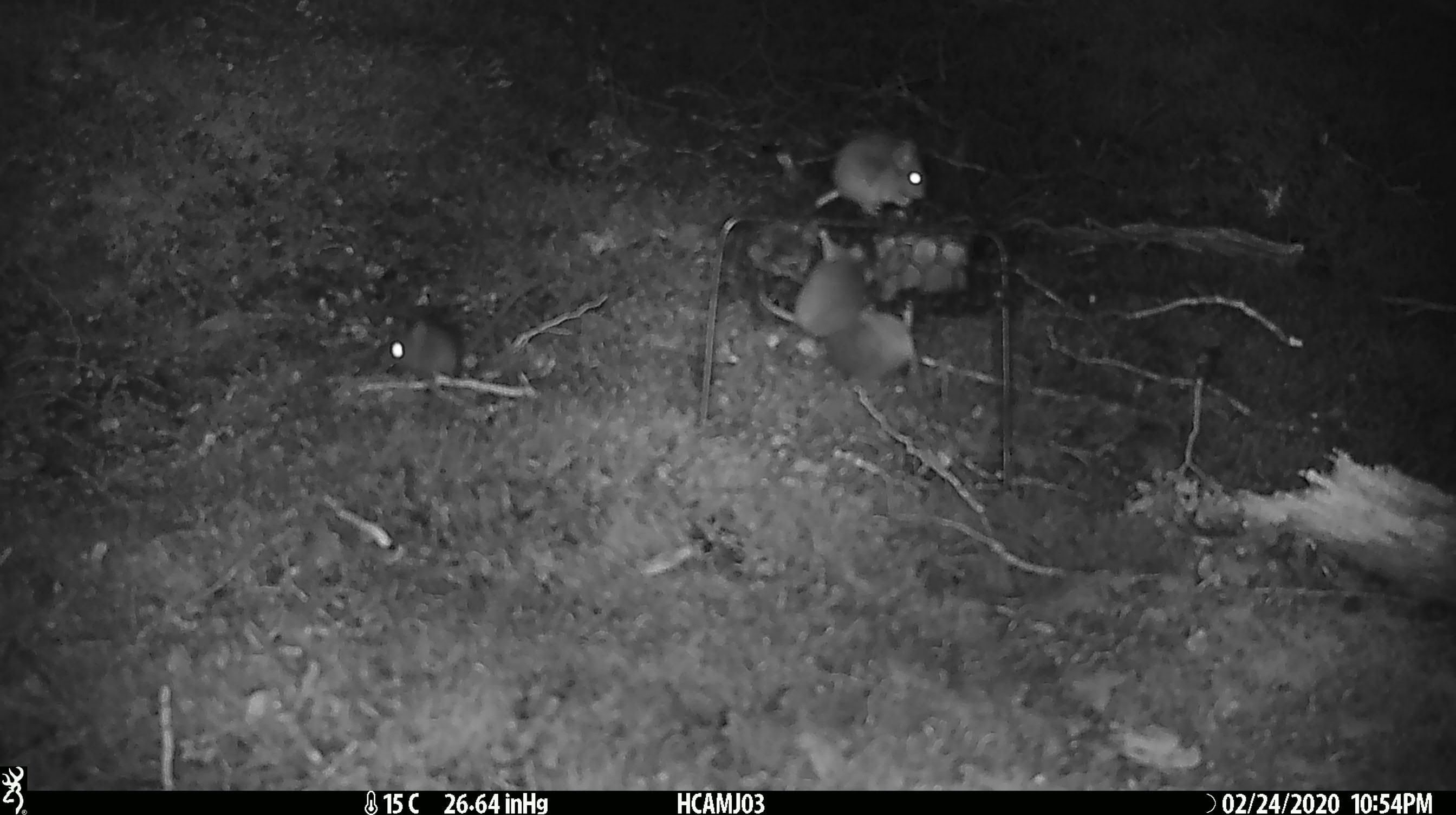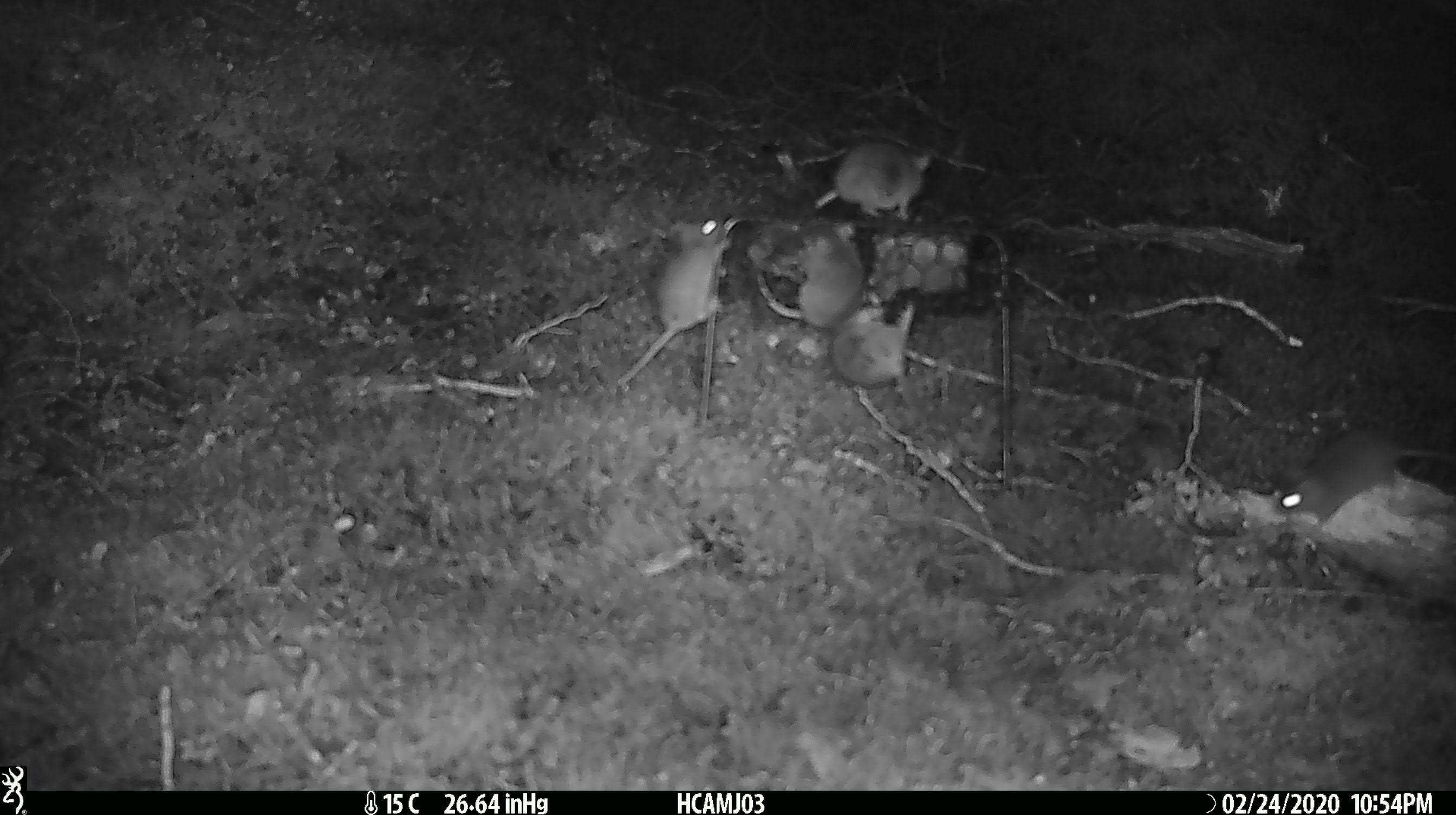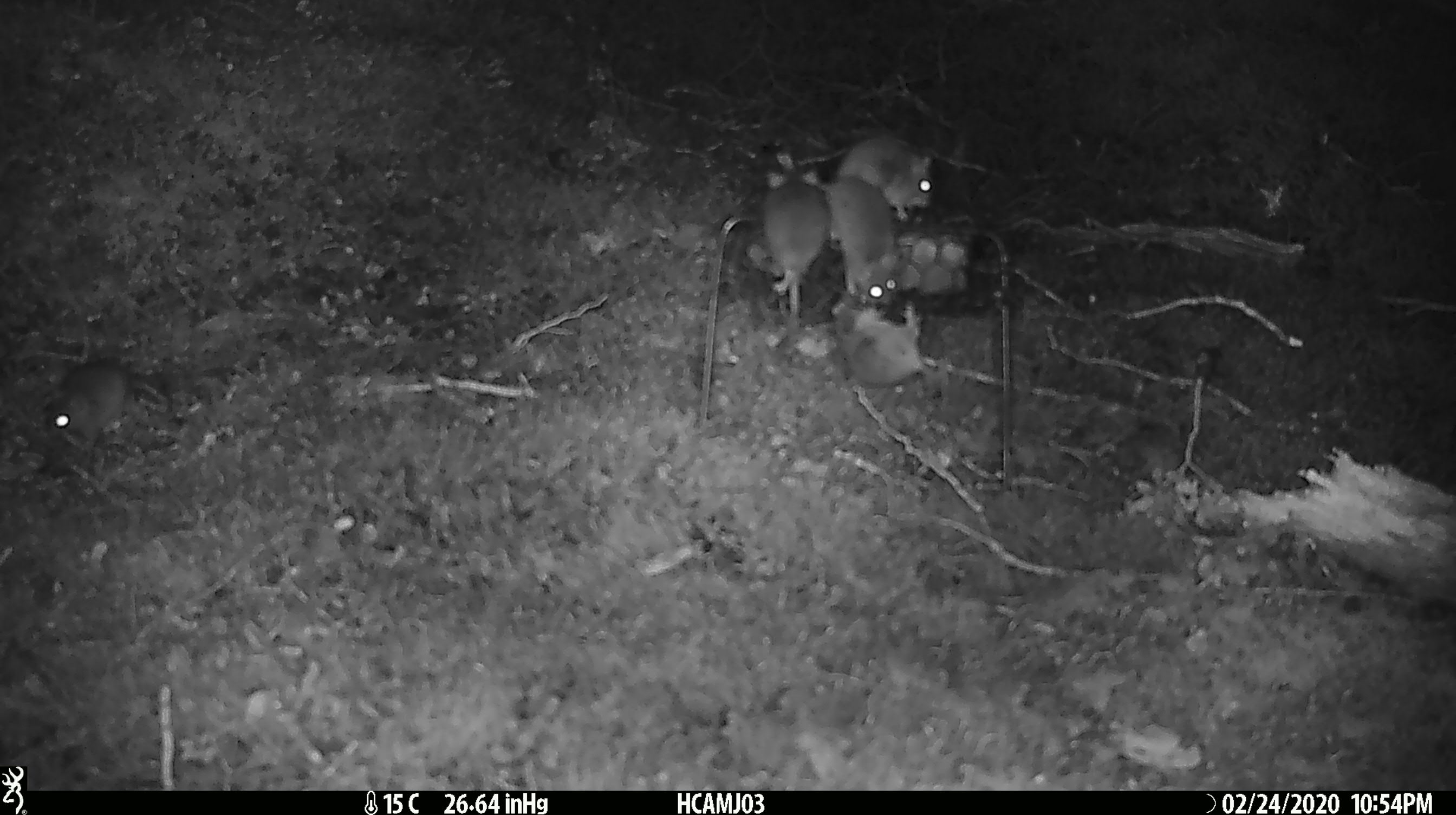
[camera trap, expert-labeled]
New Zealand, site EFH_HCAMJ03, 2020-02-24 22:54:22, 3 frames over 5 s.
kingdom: Animalia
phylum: Chordata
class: Mammalia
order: Rodentia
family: Muridae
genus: Mus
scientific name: Mus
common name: mouse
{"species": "mouse (Mus)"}